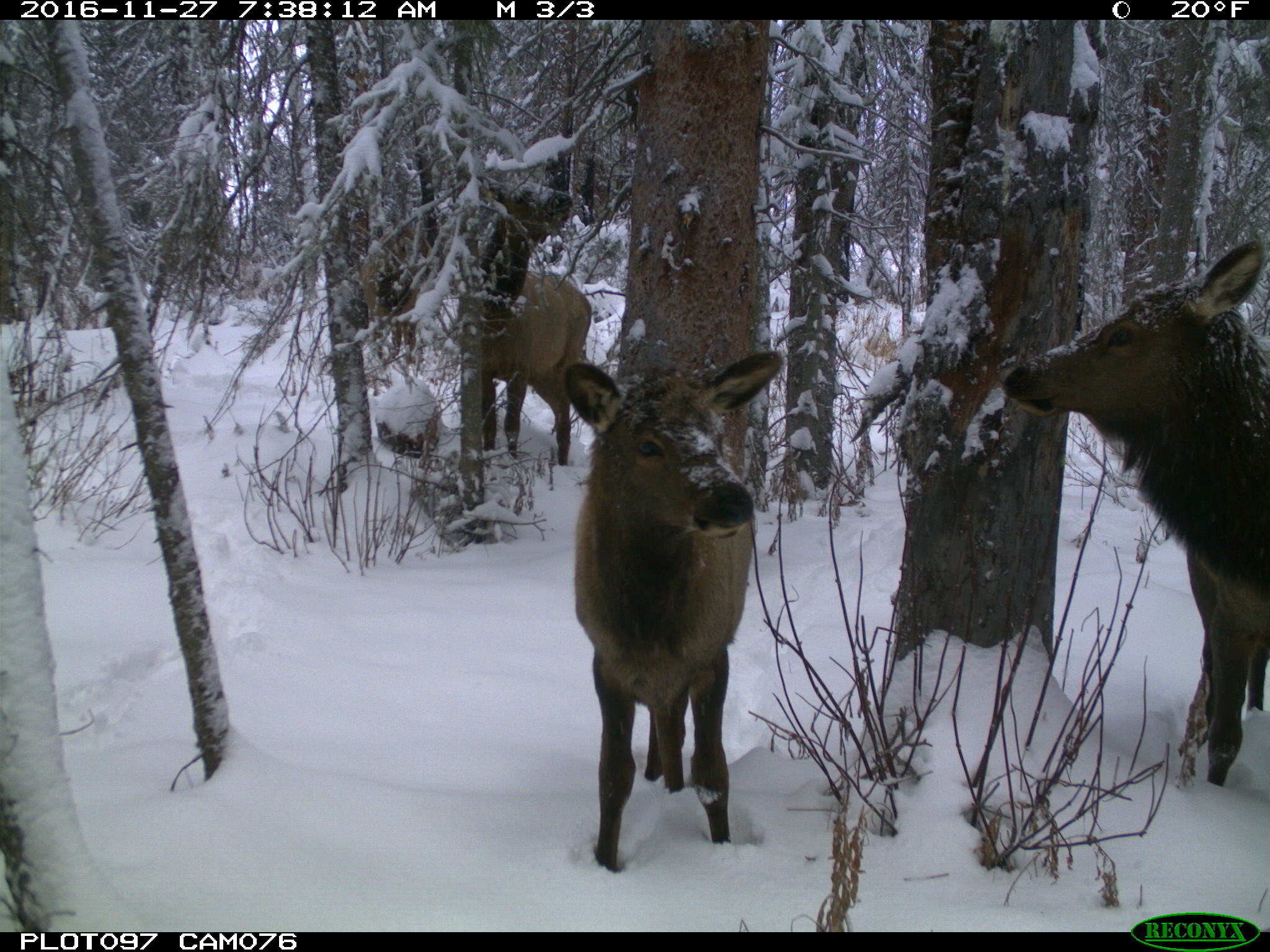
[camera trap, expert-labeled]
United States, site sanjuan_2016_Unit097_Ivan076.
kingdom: Animalia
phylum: Chordata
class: Mammalia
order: Artiodactyla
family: Cervidae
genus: Cervus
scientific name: Cervus elaphus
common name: red deer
Cervus elaphus (red deer).